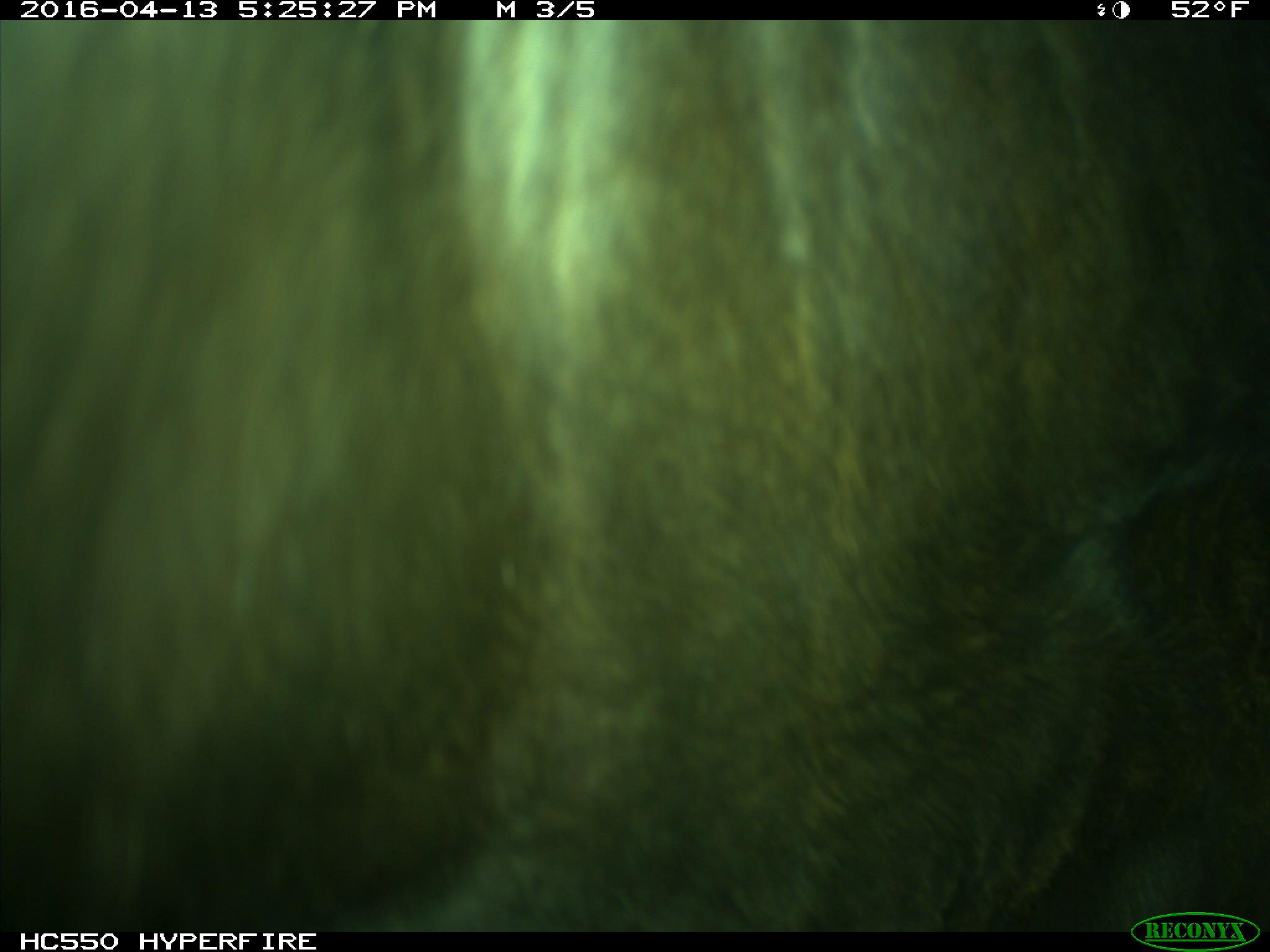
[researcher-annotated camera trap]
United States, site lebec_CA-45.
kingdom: Animalia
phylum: Chordata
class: Mammalia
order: Artiodactyla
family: Bovidae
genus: Bos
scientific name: Bos taurus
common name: domestic cow